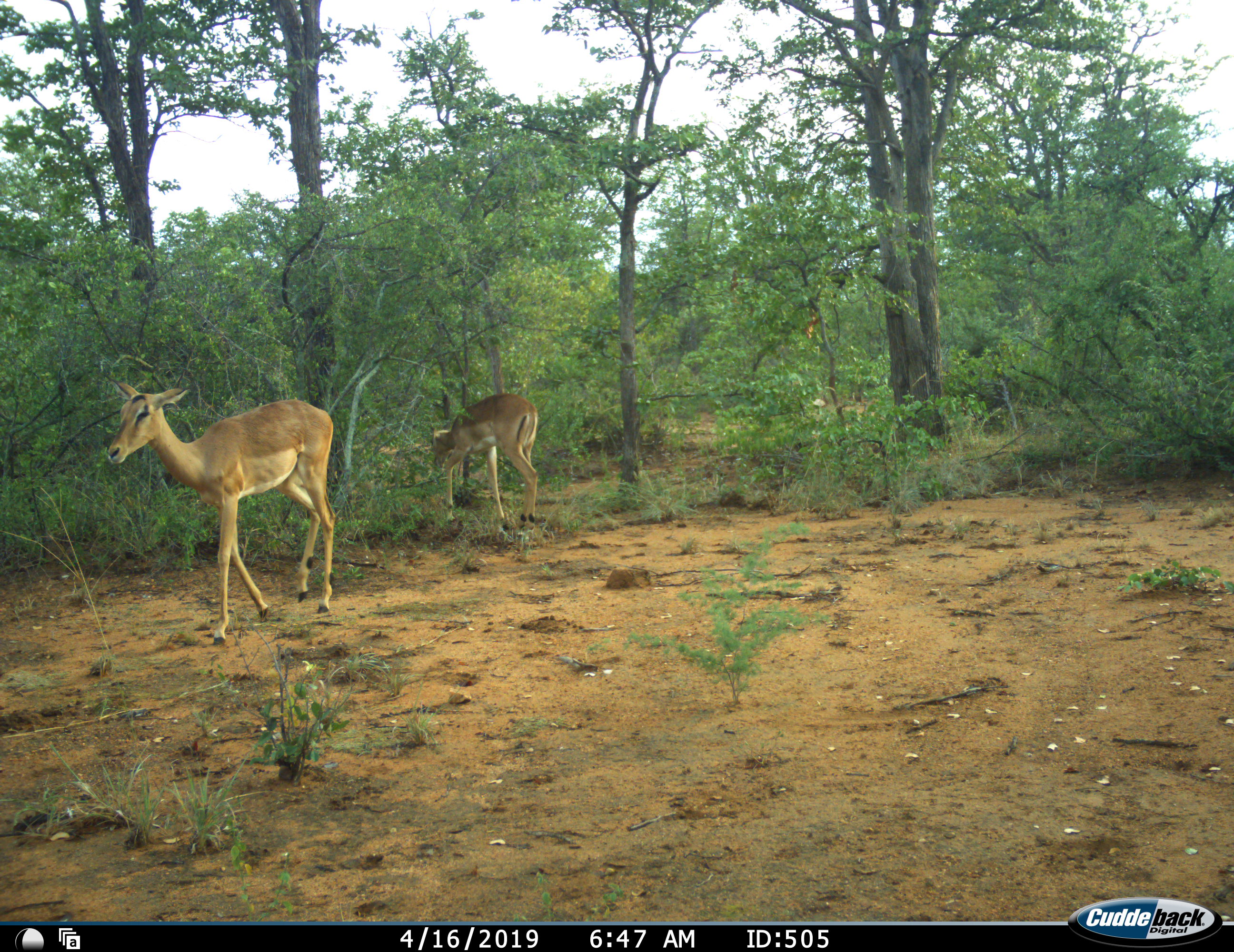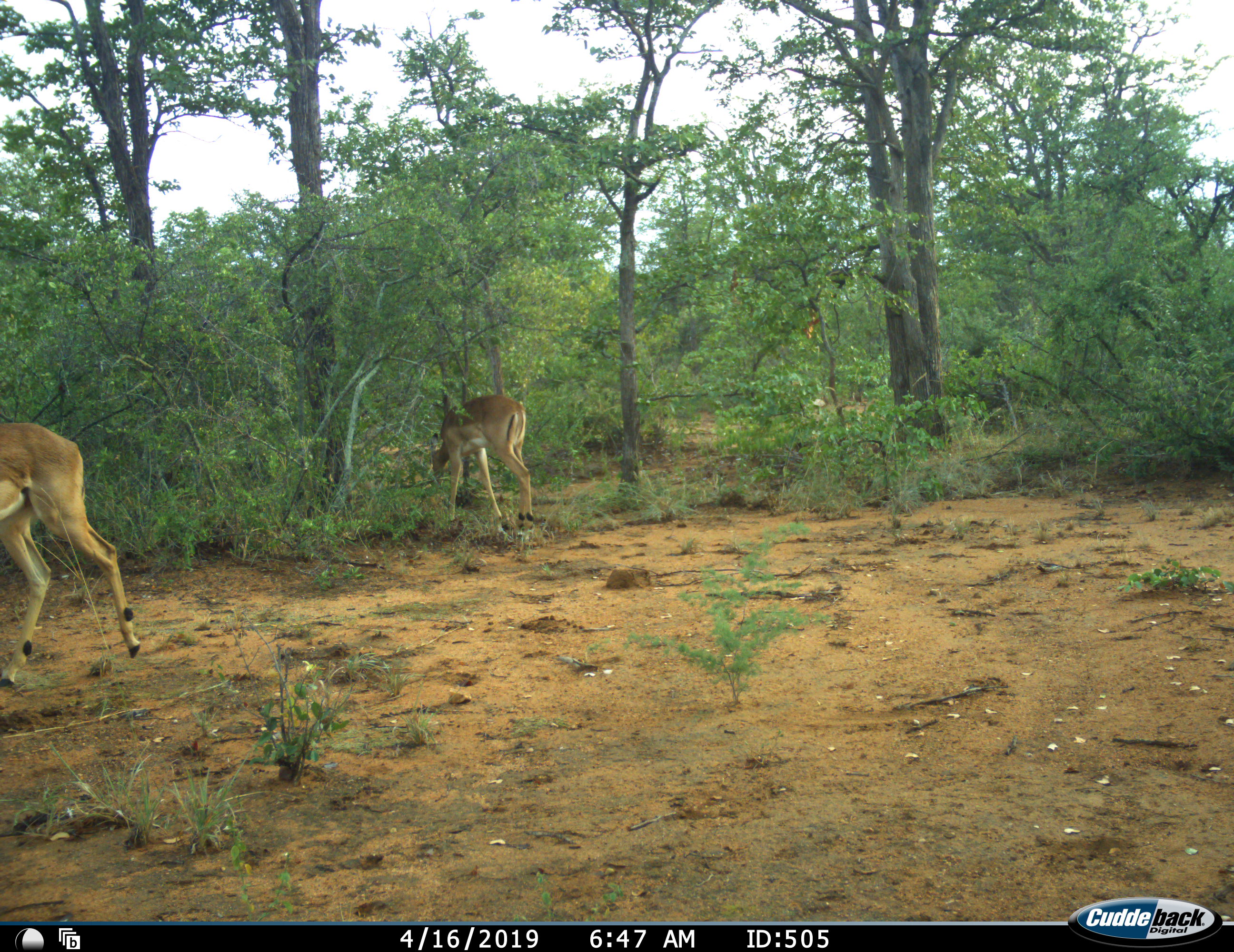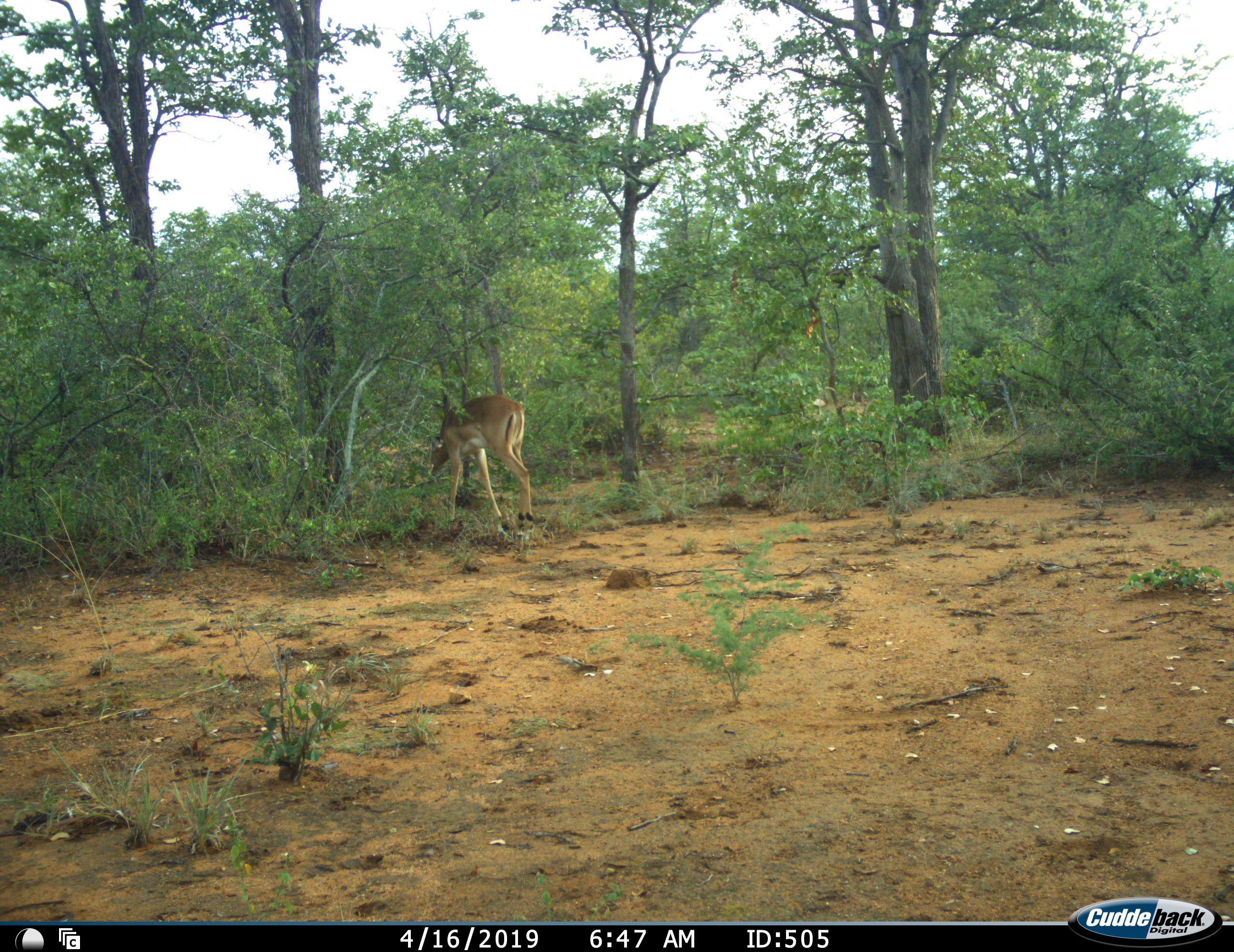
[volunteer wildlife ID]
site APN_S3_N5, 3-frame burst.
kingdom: Animalia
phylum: Chordata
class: Mammalia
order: Artiodactyla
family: Bovidae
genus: Aepyceros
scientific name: Aepyceros melampus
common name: impala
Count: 2.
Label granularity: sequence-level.